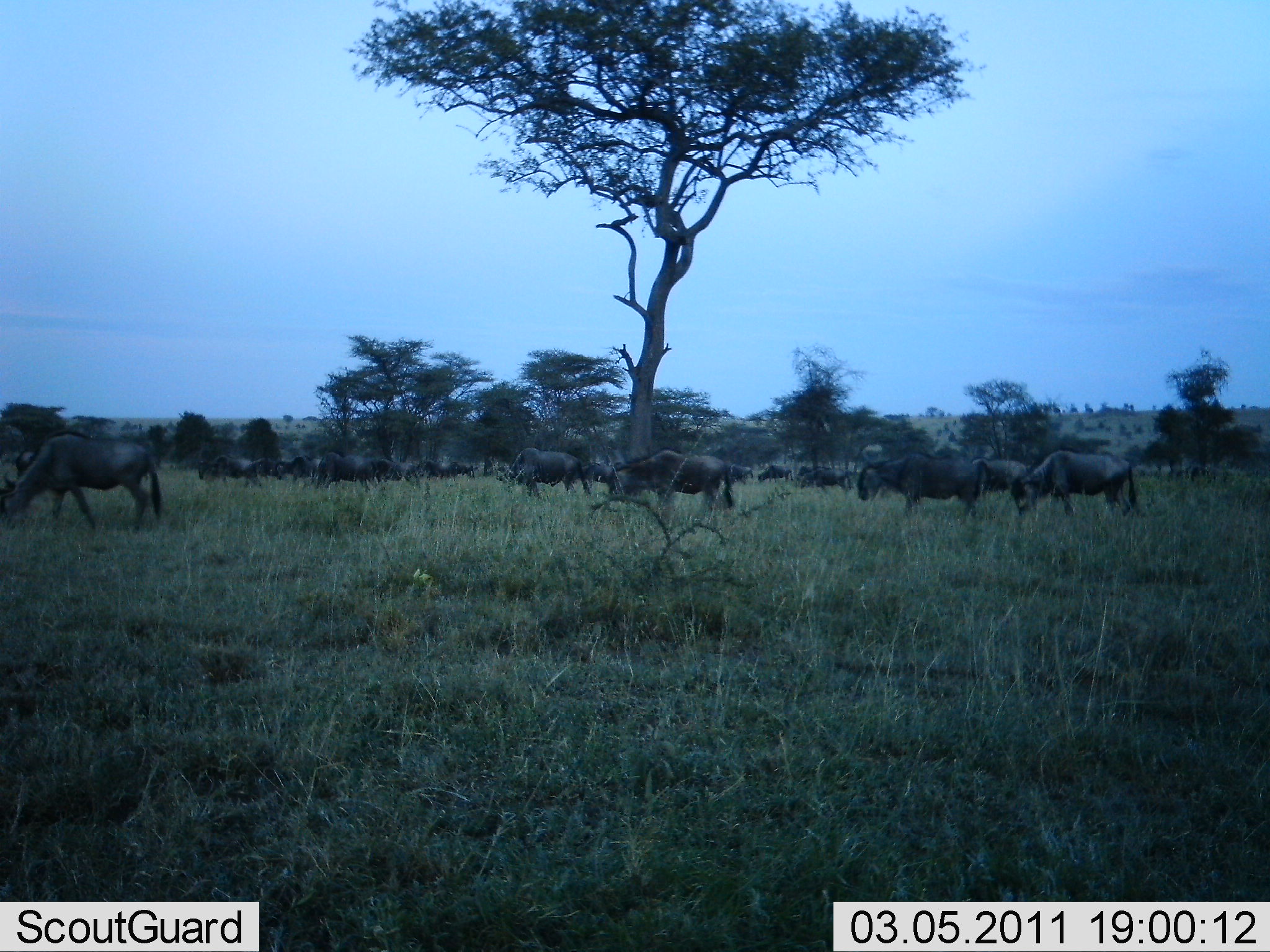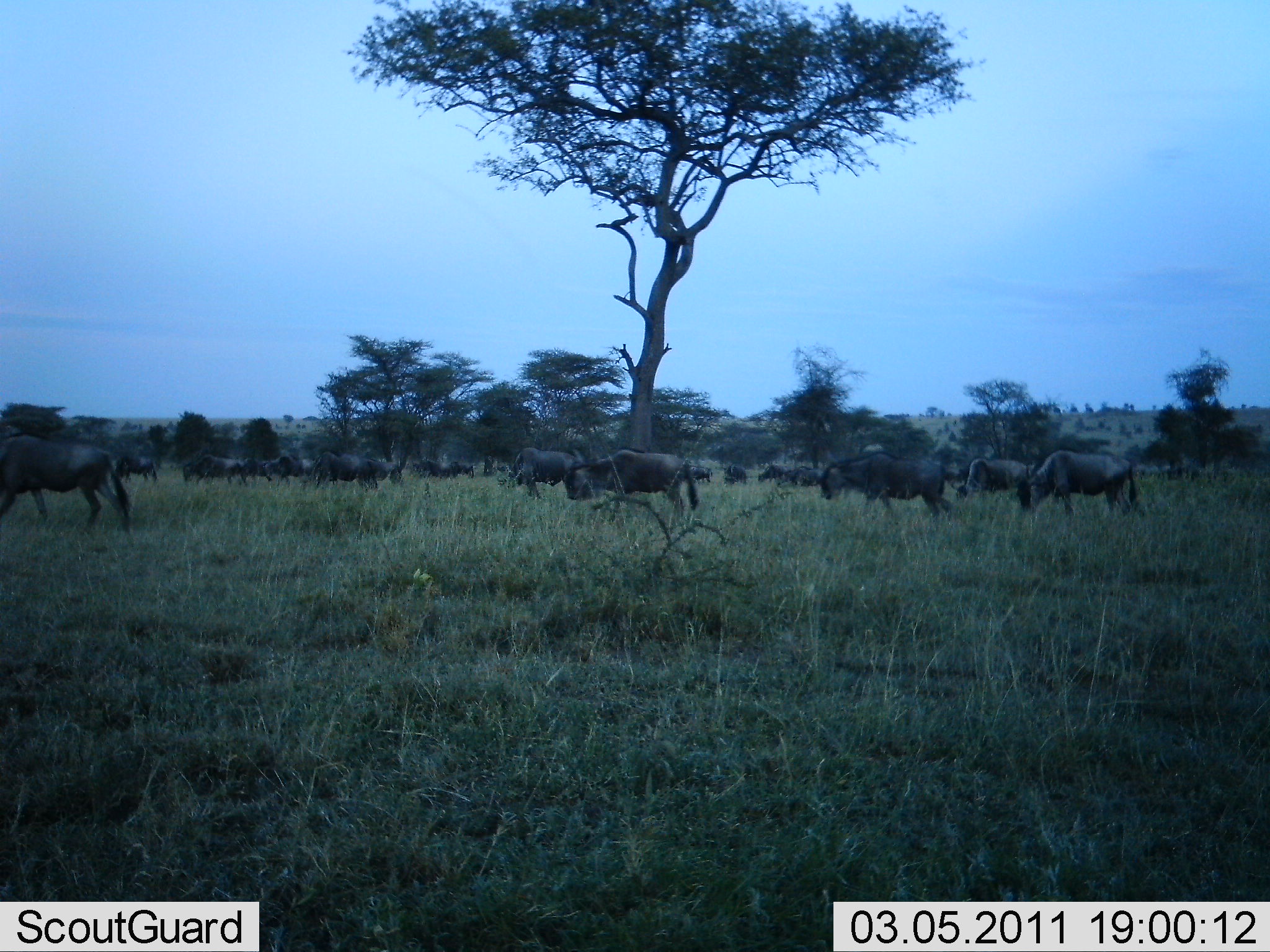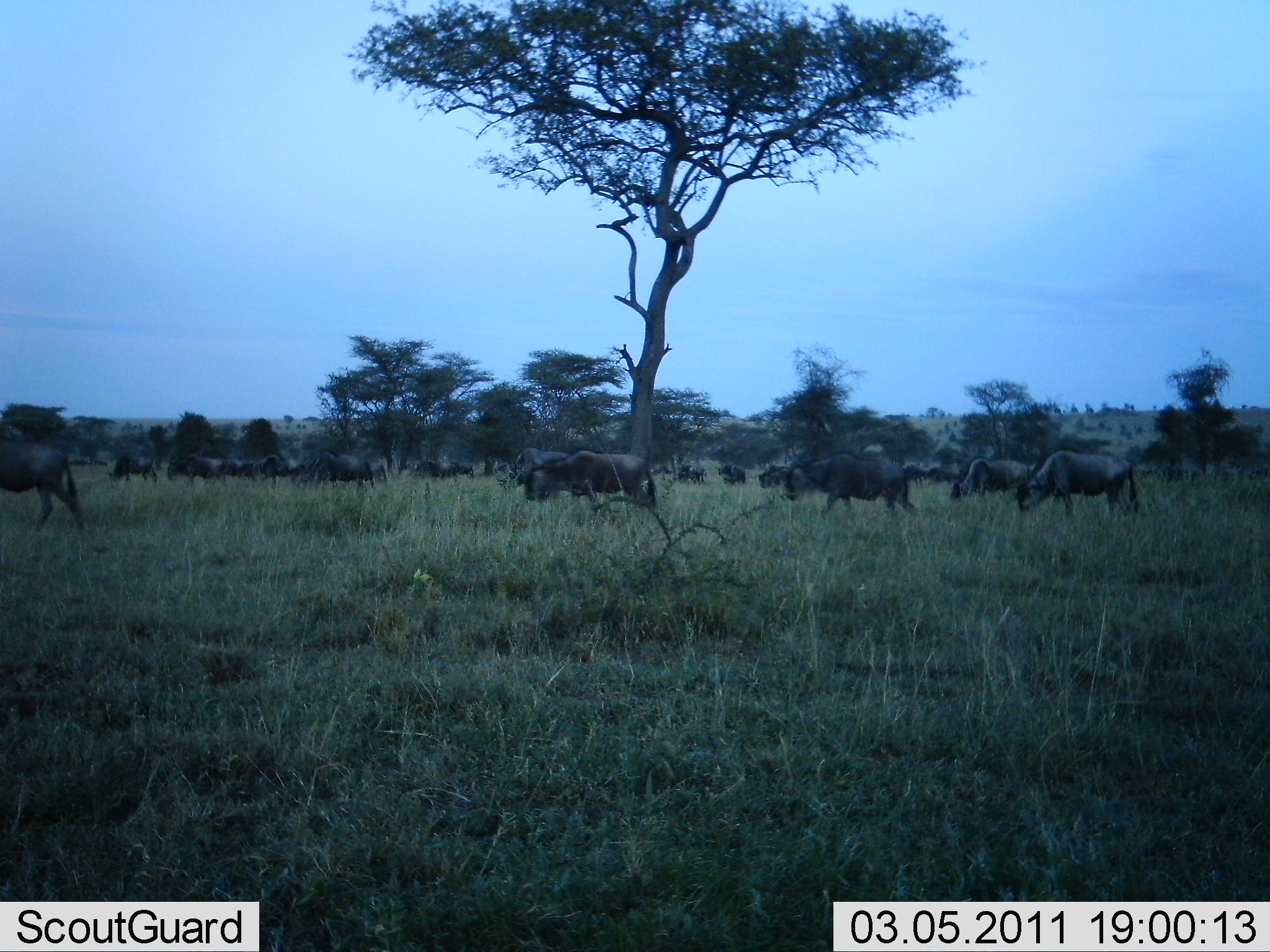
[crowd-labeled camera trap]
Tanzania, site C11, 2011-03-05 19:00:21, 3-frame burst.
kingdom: Animalia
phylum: Chordata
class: Mammalia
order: Artiodactyla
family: Bovidae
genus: Connochaetes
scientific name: Connochaetes taurinus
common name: blue wildebeest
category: wildebeest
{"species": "wildebeest (blue wildebeest) (Connochaetes taurinus)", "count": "11-50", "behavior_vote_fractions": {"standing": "27%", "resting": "9%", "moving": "73%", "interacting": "0%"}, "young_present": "0%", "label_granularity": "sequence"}